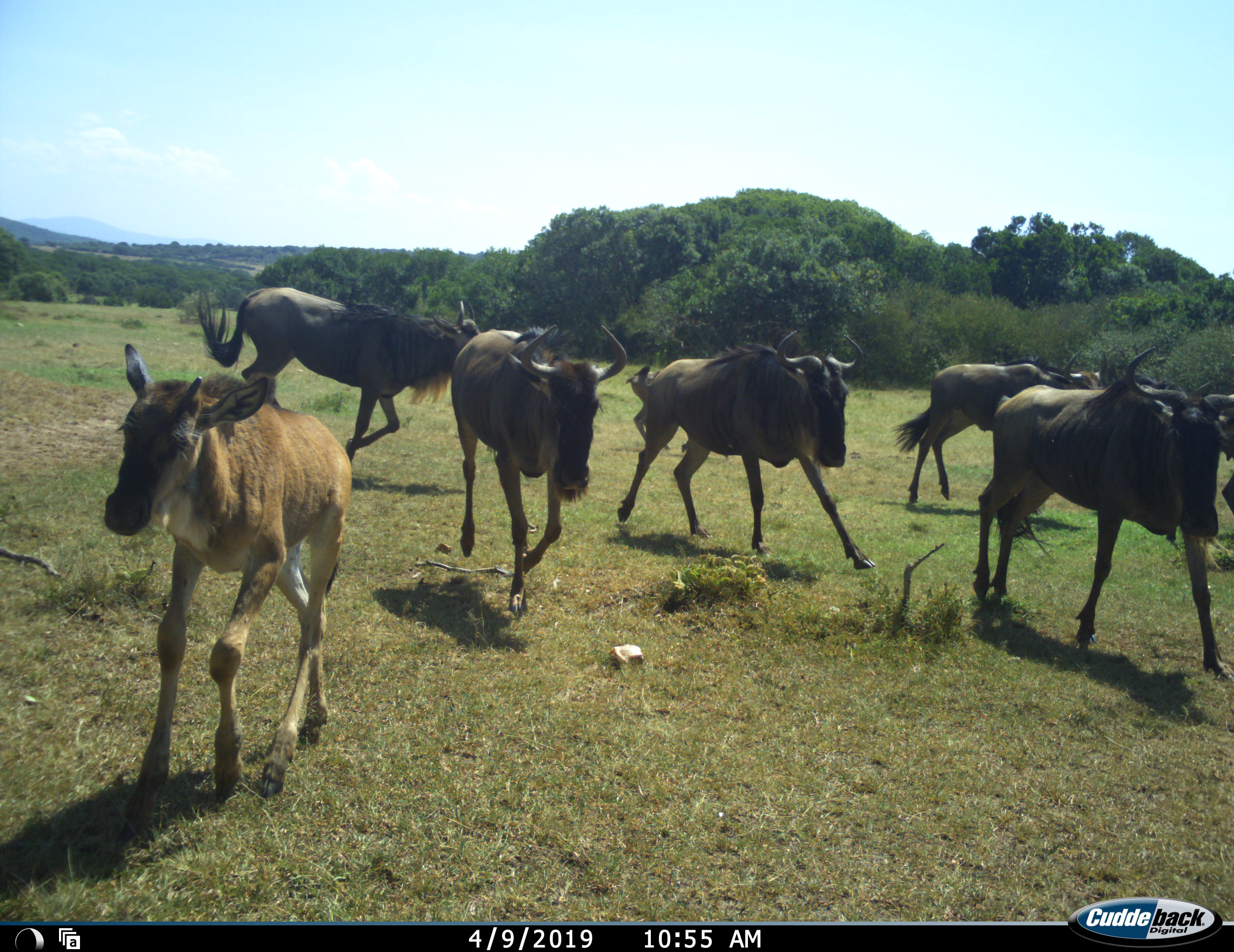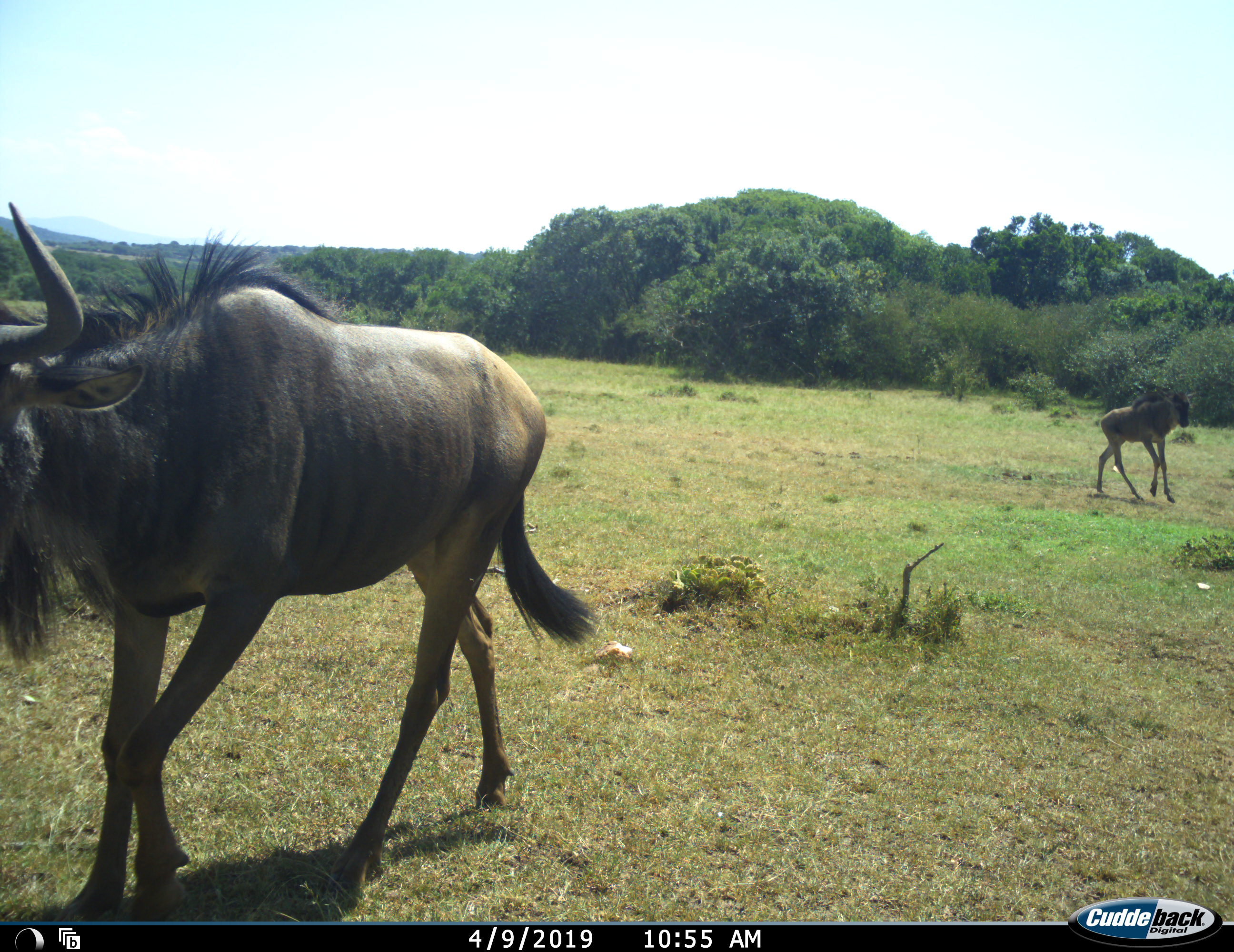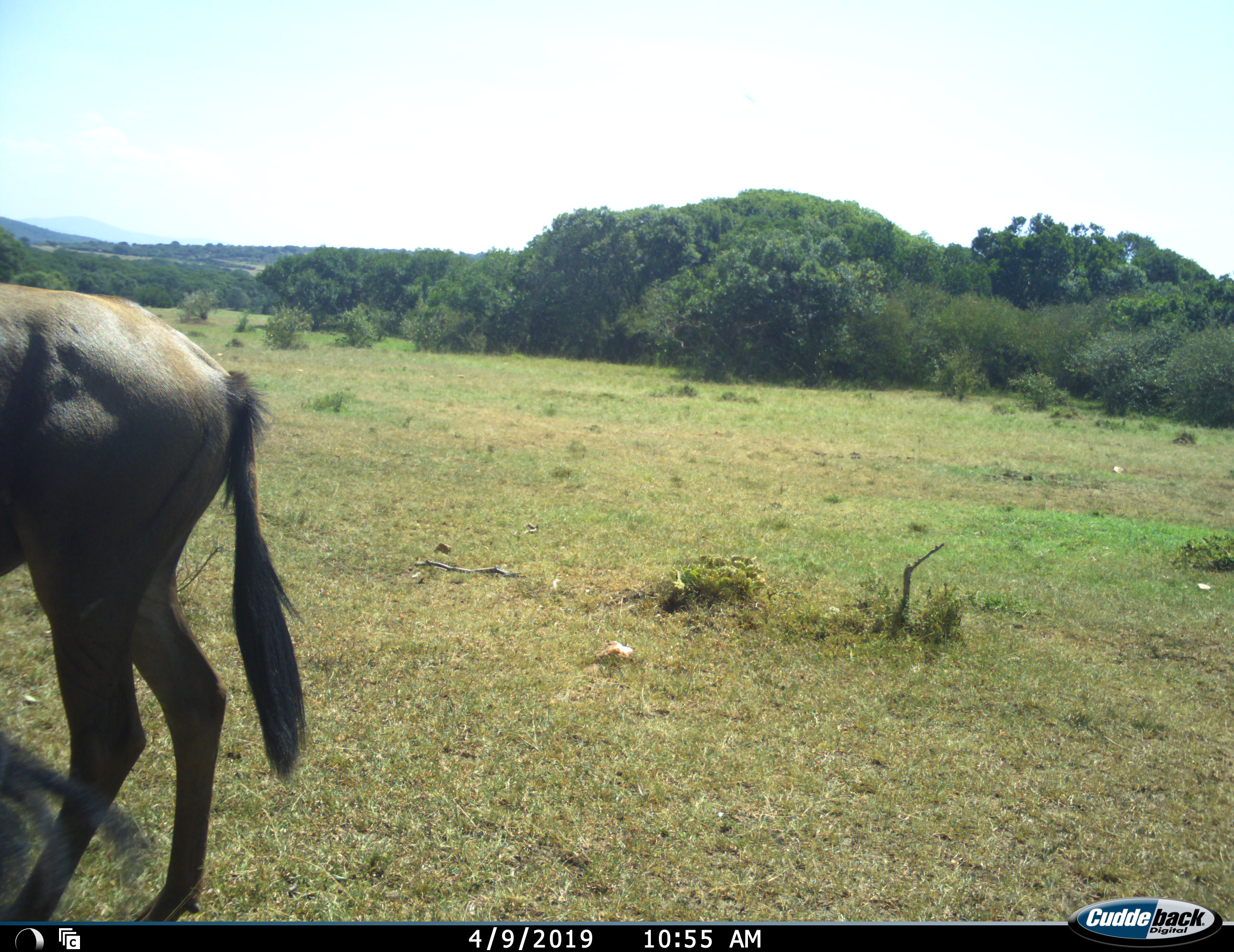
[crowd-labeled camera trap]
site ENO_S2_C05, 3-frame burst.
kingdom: Animalia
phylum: Chordata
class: Mammalia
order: Artiodactyla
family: Bovidae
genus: Connochaetes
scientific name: Connochaetes taurinus taurinus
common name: blue wildebeest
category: wildebeestblue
Wildebeestblue (blue wildebeest) (Connochaetes taurinus taurinus), count 7. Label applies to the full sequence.